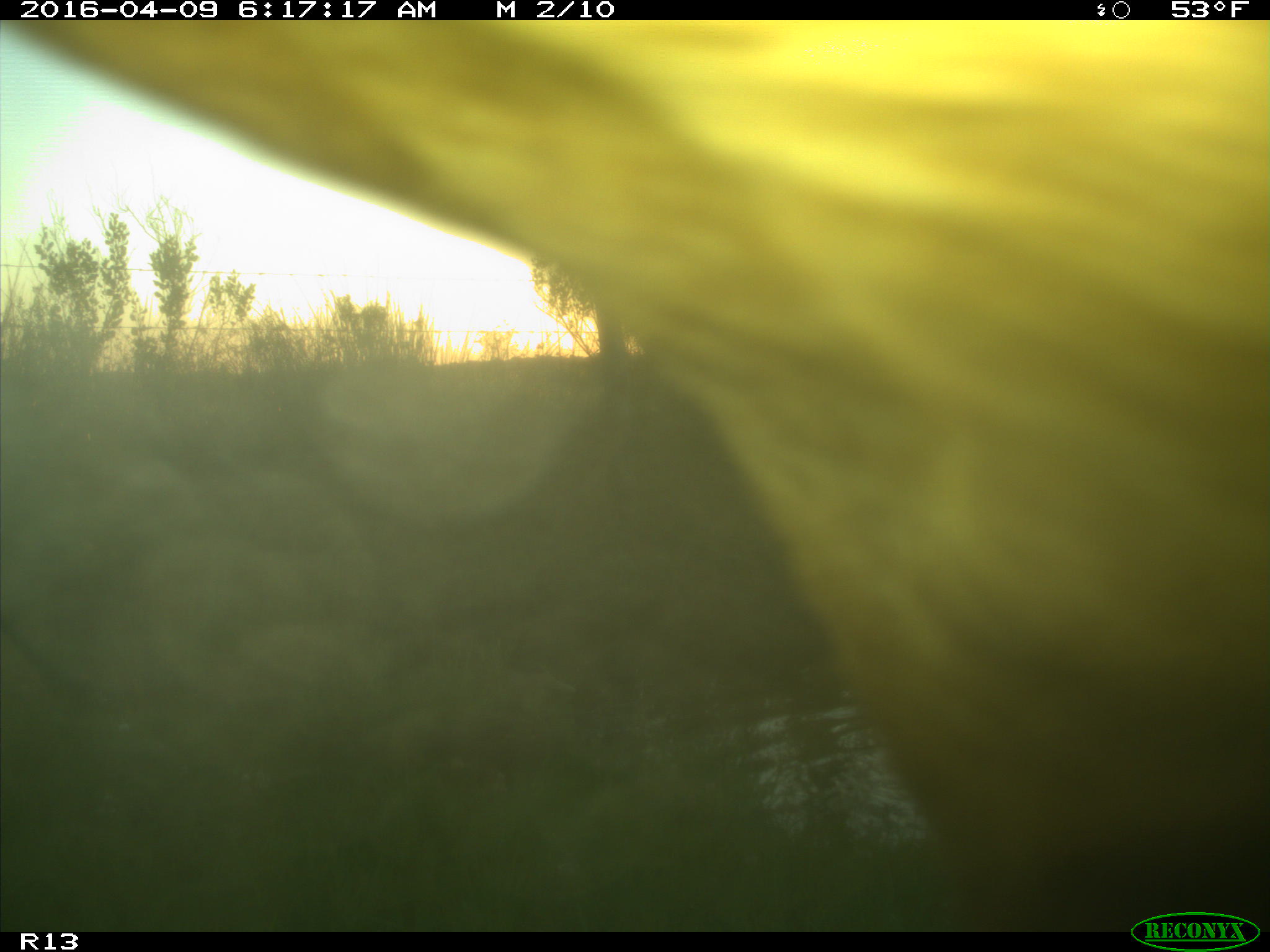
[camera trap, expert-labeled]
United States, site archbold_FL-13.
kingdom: Animalia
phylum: Chordata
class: Mammalia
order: Artiodactyla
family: Bovidae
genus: Bos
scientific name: Bos taurus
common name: domestic cow